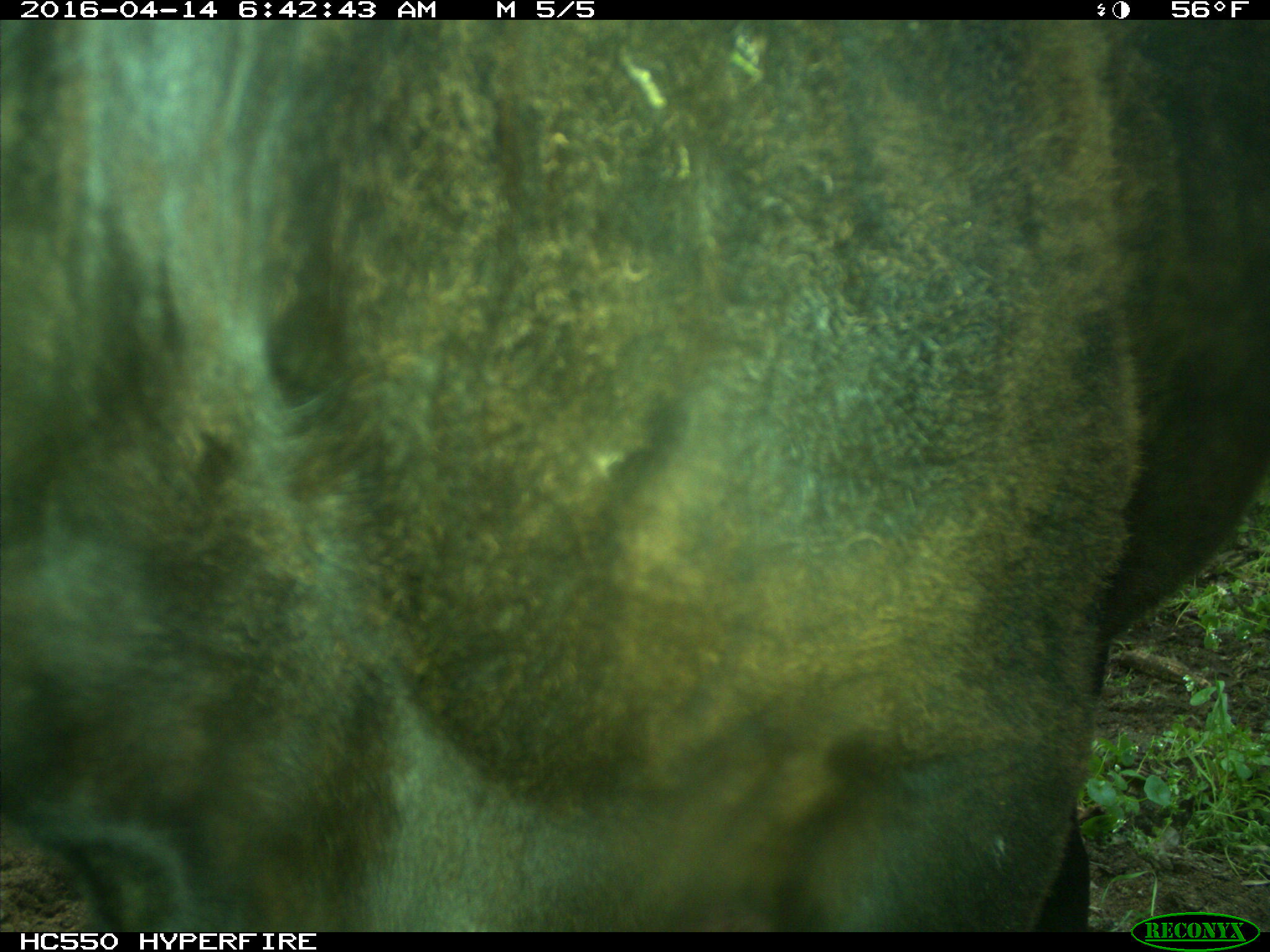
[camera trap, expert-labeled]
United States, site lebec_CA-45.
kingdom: Animalia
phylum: Chordata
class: Mammalia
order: Artiodactyla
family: Bovidae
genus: Bos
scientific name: Bos taurus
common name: domestic cow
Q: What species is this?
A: Bos taurus (domestic cow).